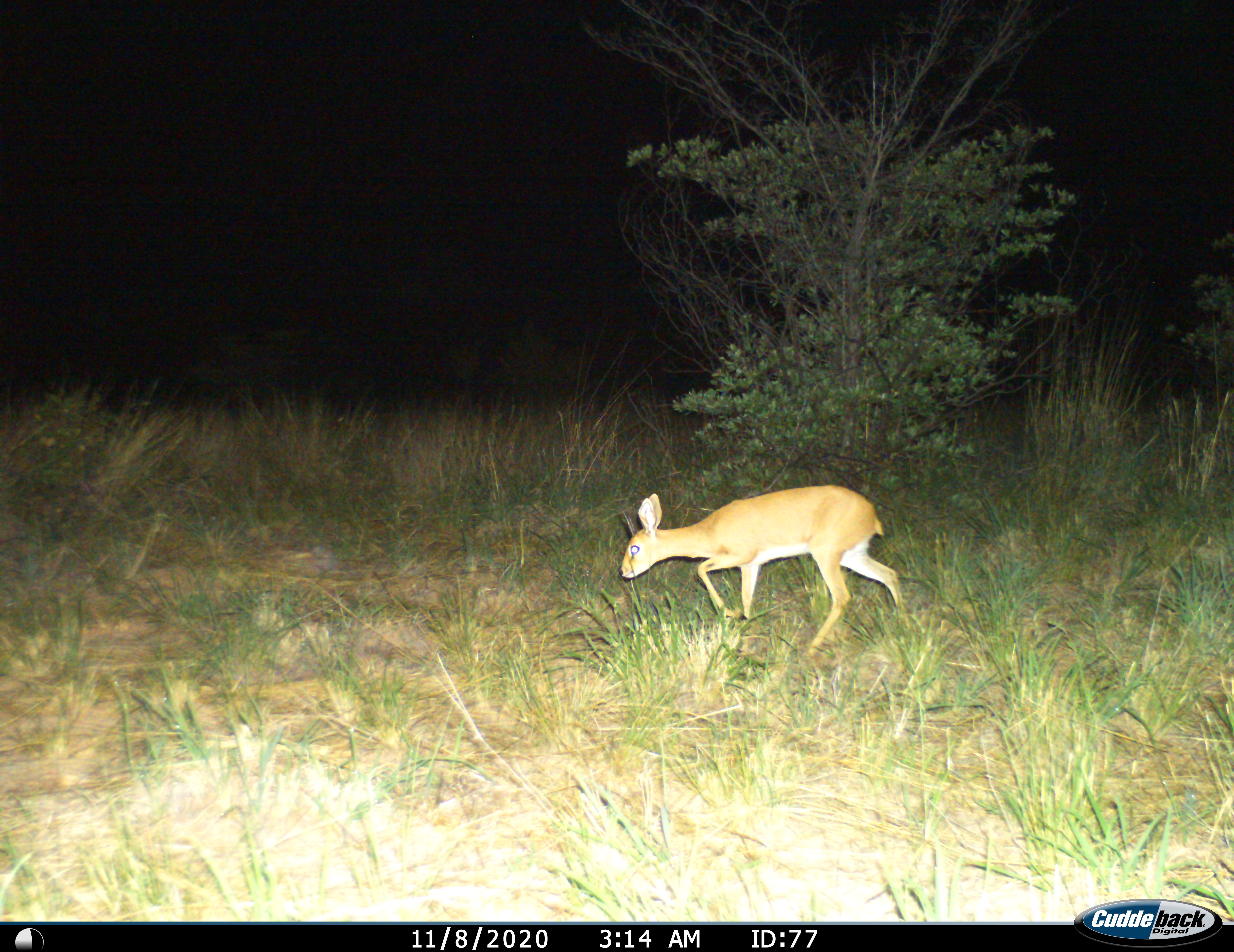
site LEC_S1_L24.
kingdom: Animalia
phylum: Chordata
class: Mammalia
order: Artiodactyla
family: Bovidae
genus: Raphicerus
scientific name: Raphicerus campestris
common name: steenbok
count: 1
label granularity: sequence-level